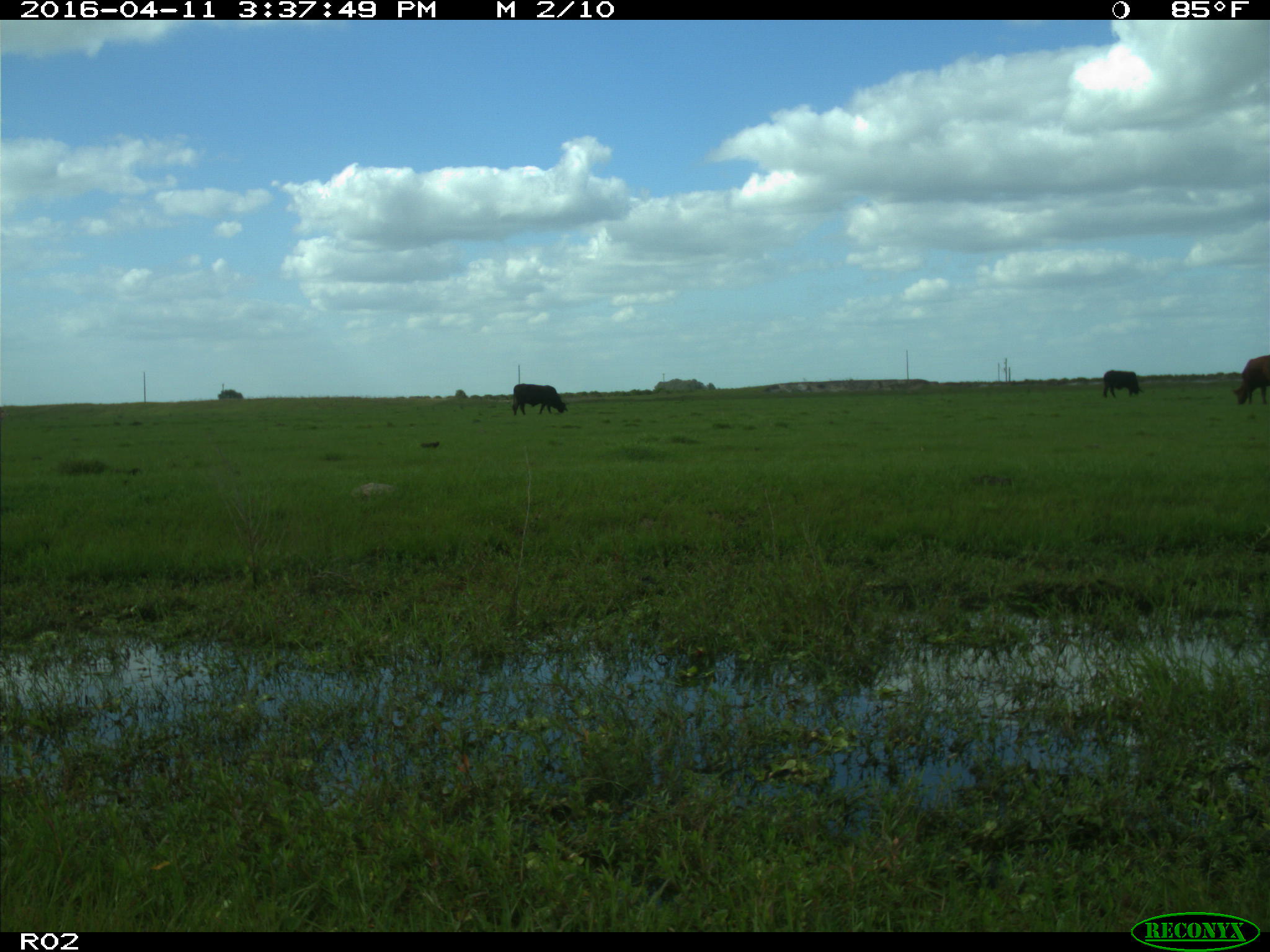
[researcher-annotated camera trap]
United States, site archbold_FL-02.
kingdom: Animalia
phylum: Chordata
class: Mammalia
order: Artiodactyla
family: Bovidae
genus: Bos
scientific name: Bos taurus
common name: domestic cow